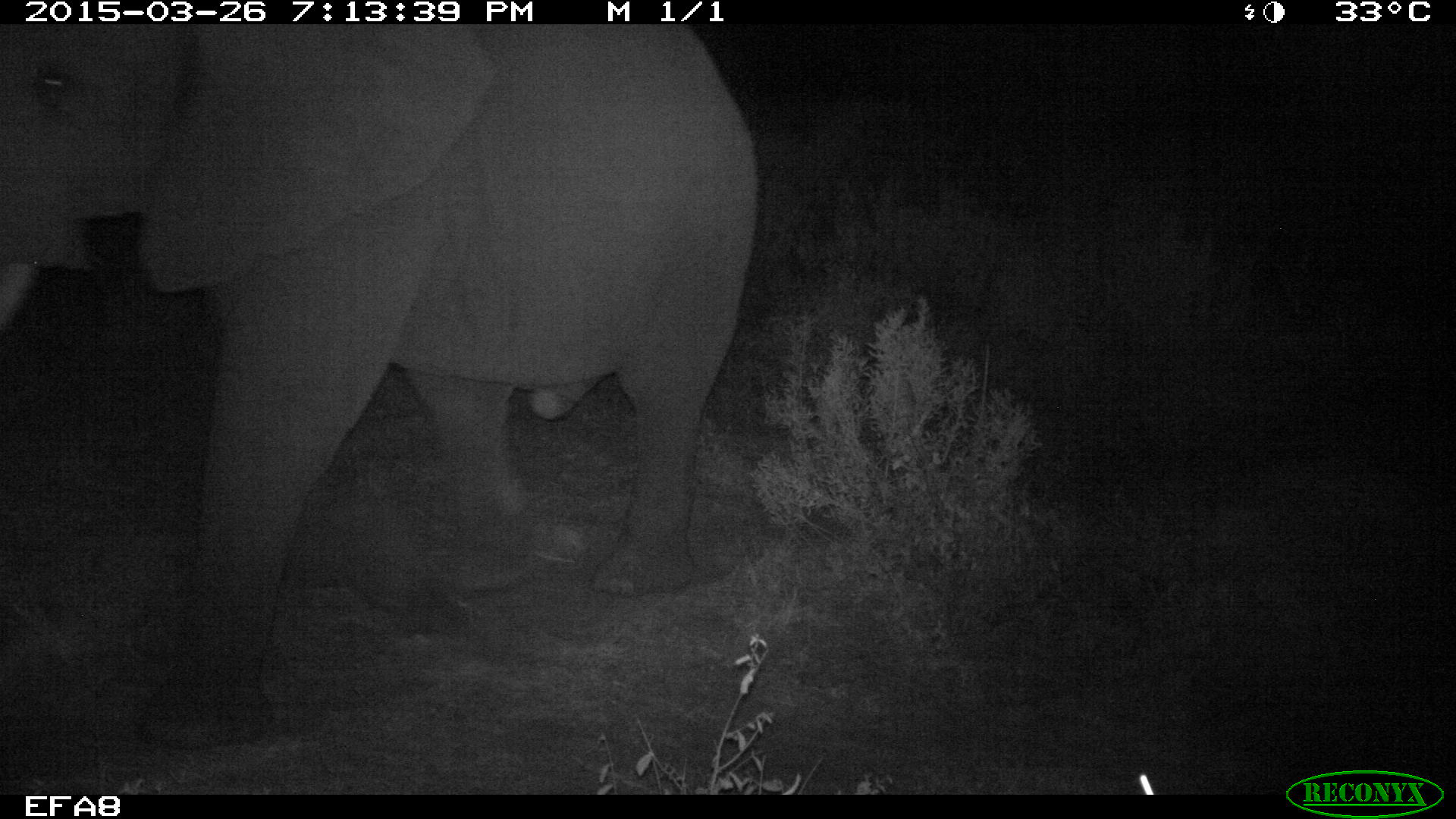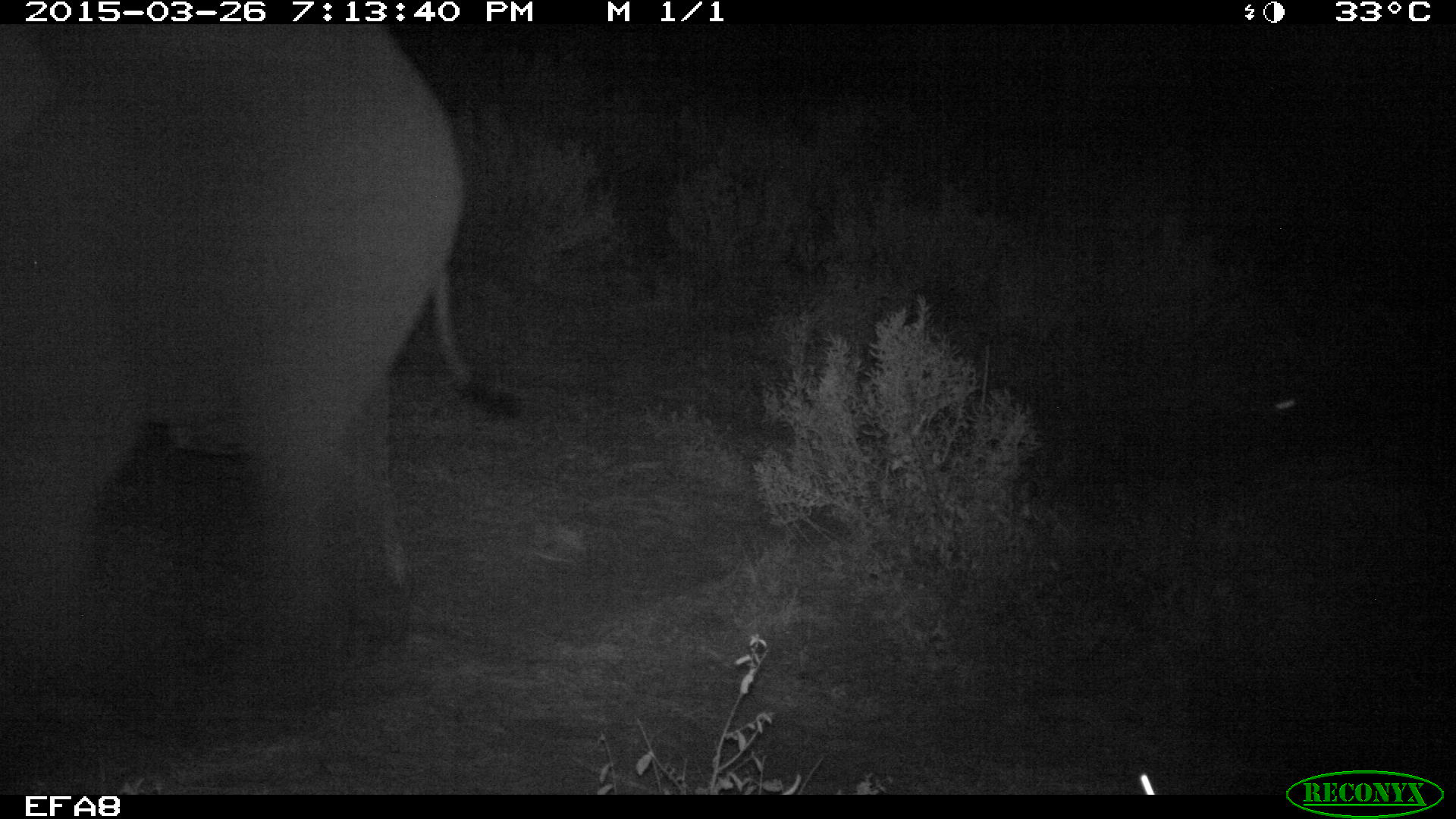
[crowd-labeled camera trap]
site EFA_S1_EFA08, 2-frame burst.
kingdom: Animalia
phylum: Chordata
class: Mammalia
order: Proboscidea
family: Elephantidae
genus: Loxodonta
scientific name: Loxodonta africana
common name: african bush elephant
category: elephant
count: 1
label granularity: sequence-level